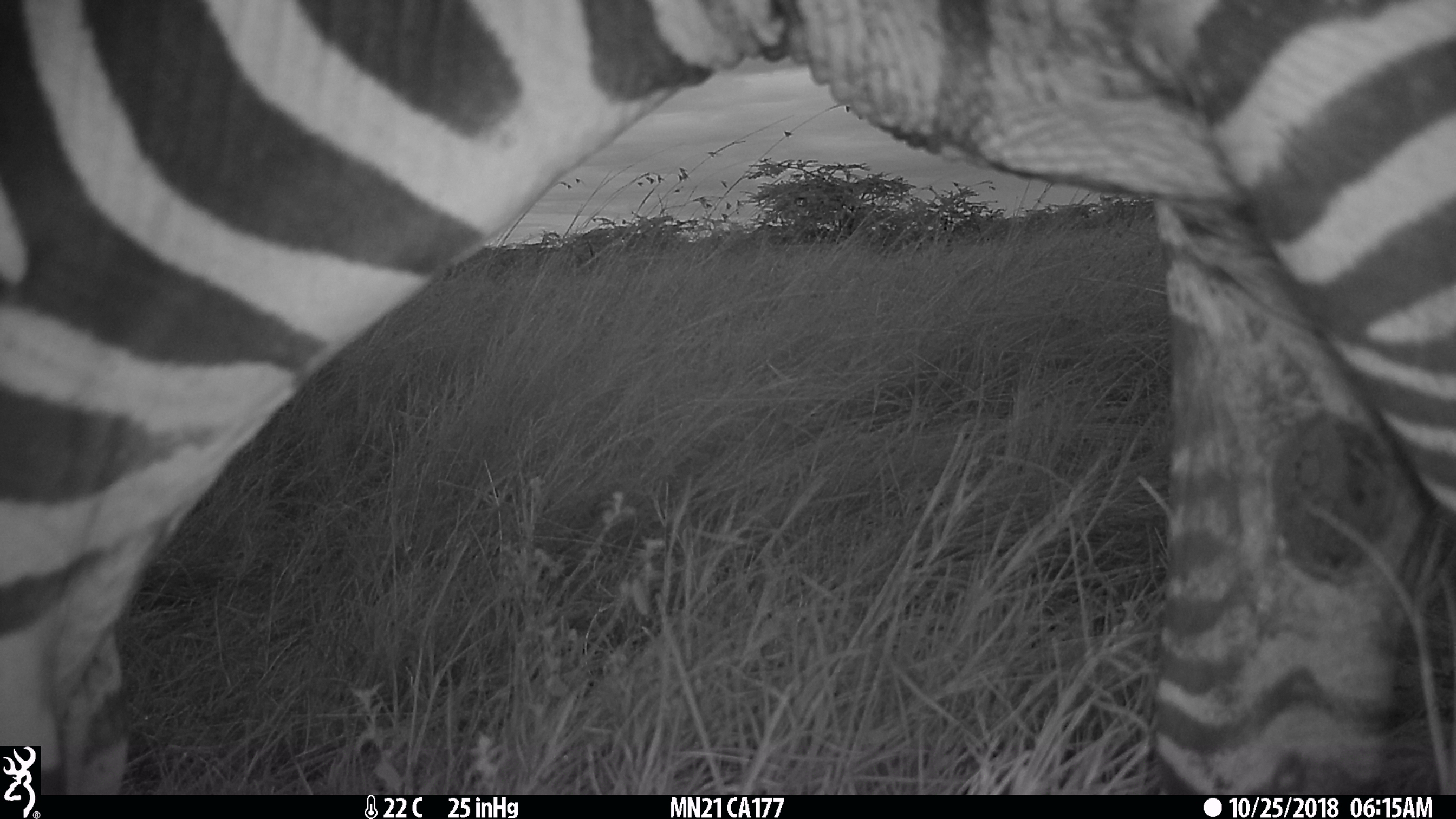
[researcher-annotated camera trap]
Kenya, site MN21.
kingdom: Animalia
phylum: Chordata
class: Mammalia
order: Perissodactyla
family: Equidae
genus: Equus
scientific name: Equus quagga burchellii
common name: burchell's zebra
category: zebra